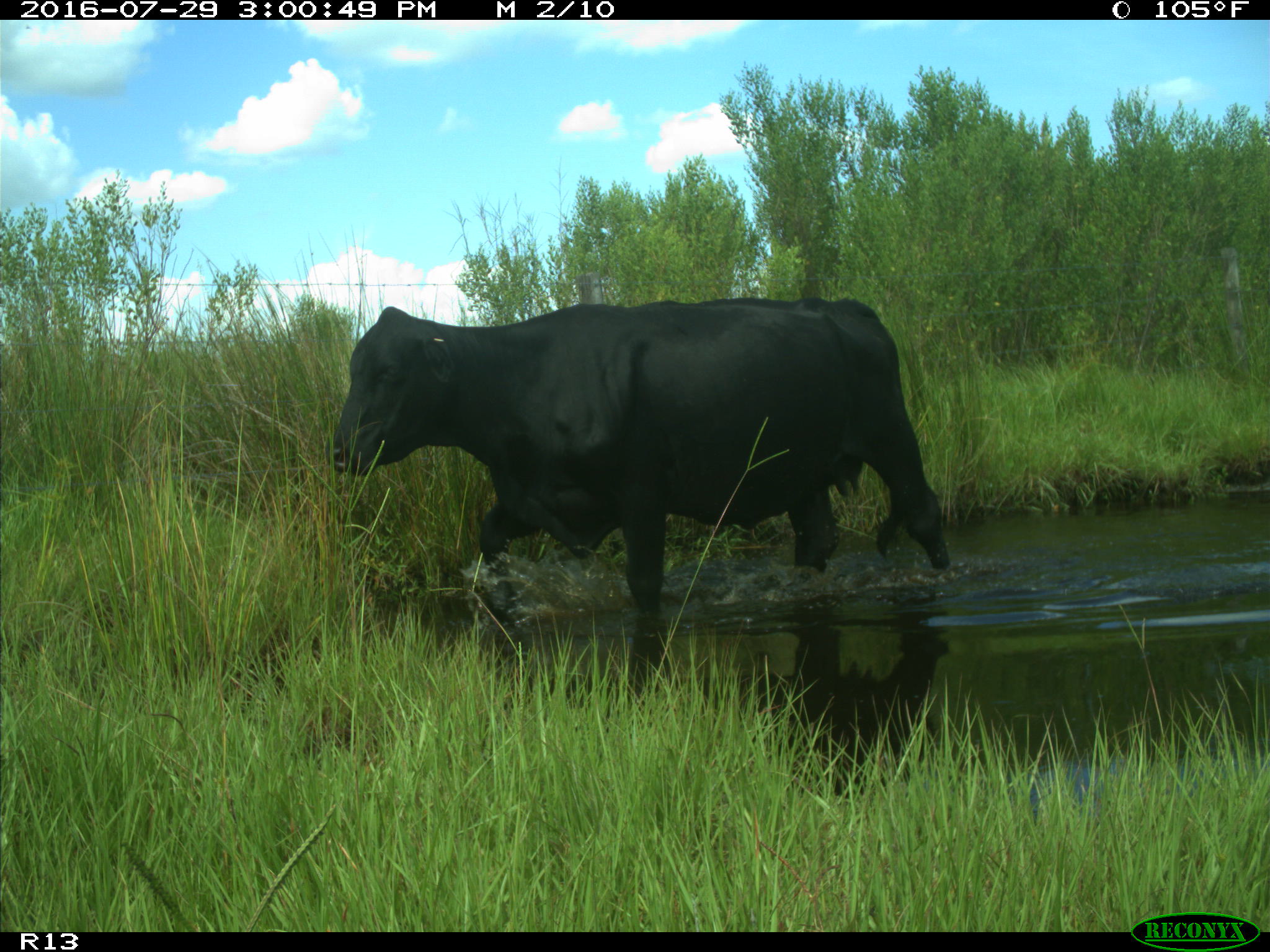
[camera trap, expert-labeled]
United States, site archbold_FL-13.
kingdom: Animalia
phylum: Chordata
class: Mammalia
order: Artiodactyla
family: Bovidae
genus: Bos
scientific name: Bos taurus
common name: domestic cow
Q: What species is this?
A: Bos taurus (domestic cow).